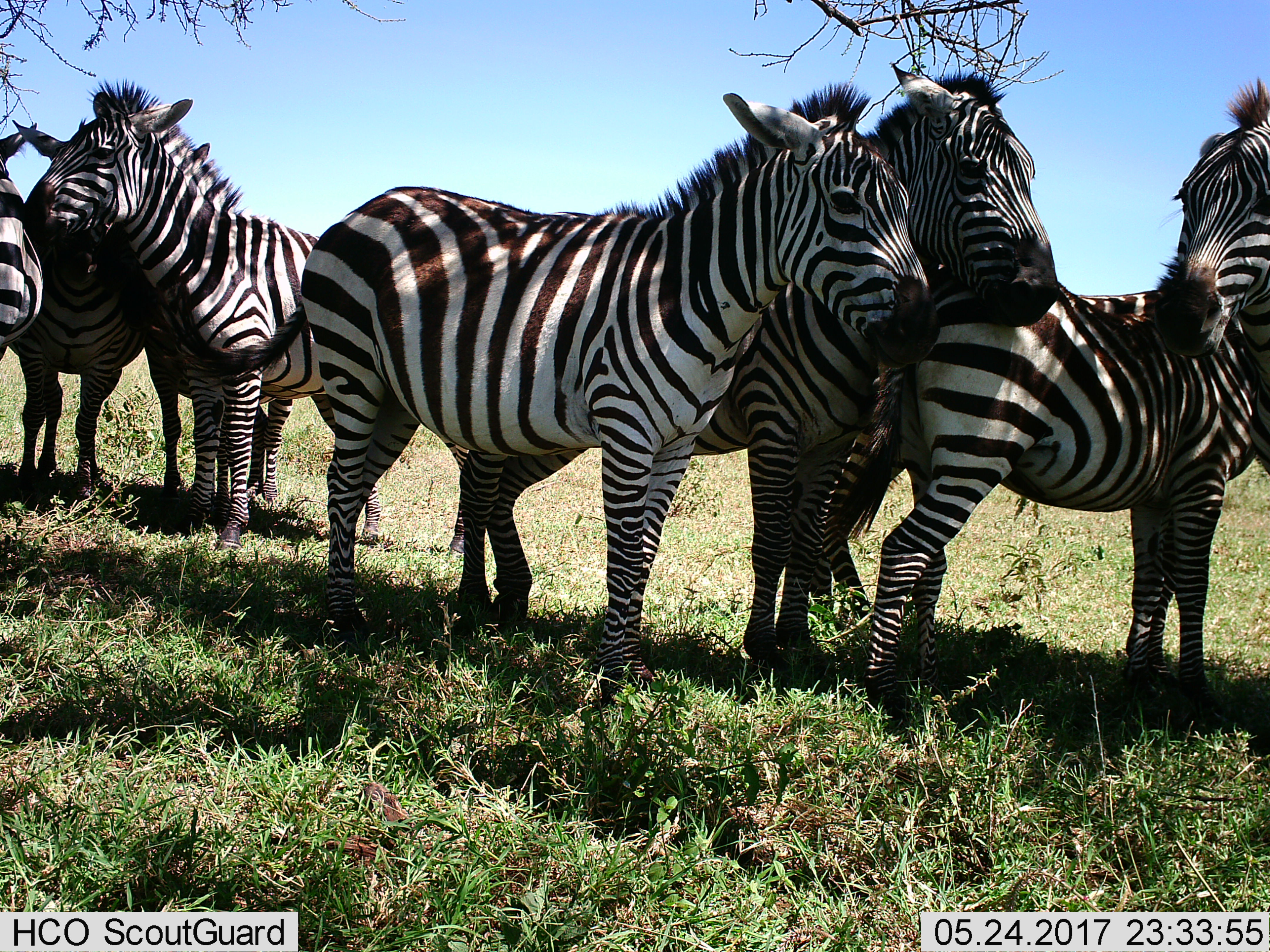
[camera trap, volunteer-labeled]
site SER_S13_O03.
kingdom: Animalia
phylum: Chordata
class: Mammalia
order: Perissodactyla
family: Equidae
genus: Equus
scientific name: Equus quagga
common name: plains zebra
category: zebraplains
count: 7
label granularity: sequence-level